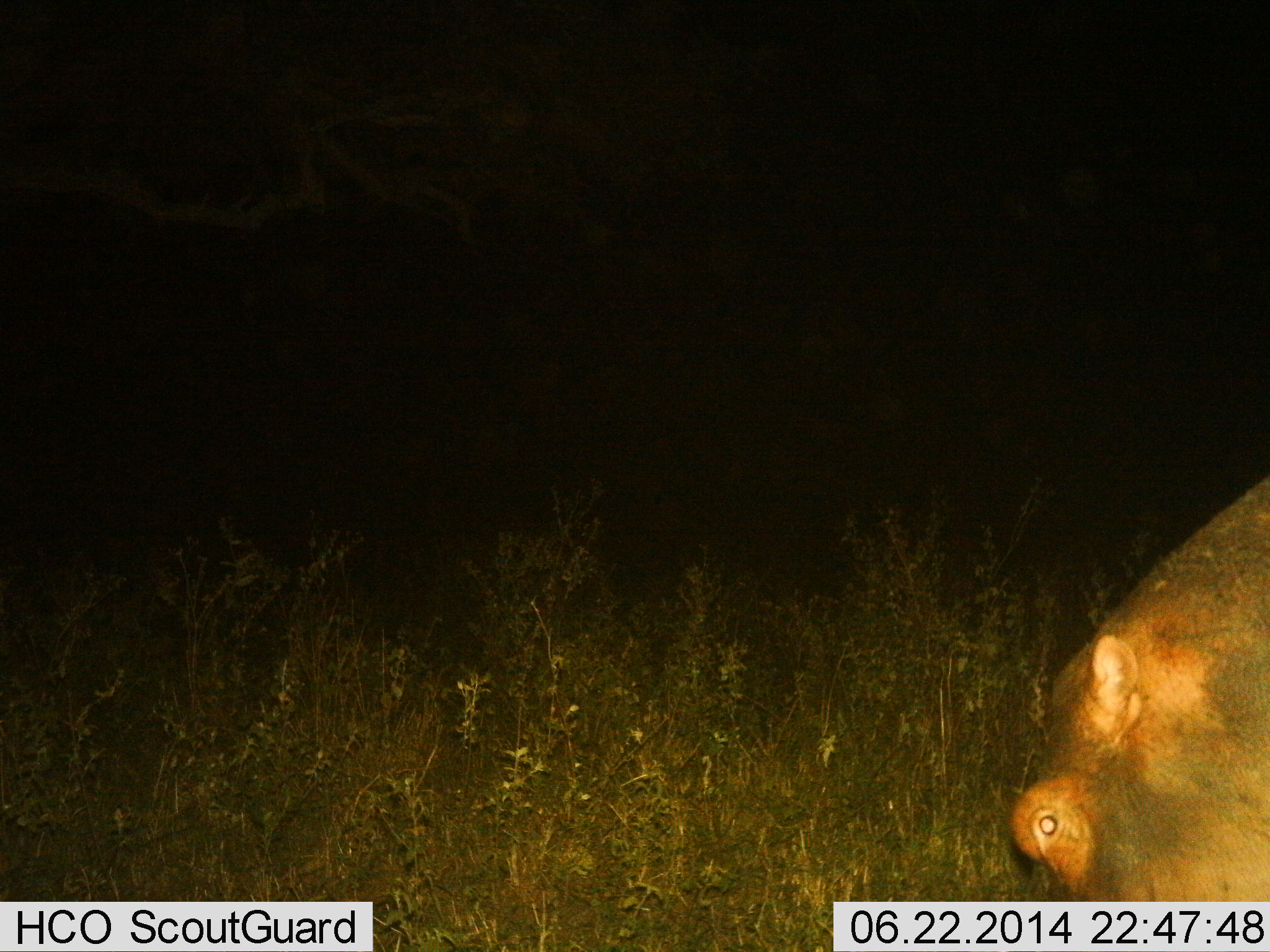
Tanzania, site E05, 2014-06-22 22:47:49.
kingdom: Animalia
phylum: Chordata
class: Mammalia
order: Artiodactyla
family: Hippopotamidae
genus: Hippopotamus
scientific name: Hippopotamus amphibius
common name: hippopotamus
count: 1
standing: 30%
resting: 0%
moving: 0%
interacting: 0%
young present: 0%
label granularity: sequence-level